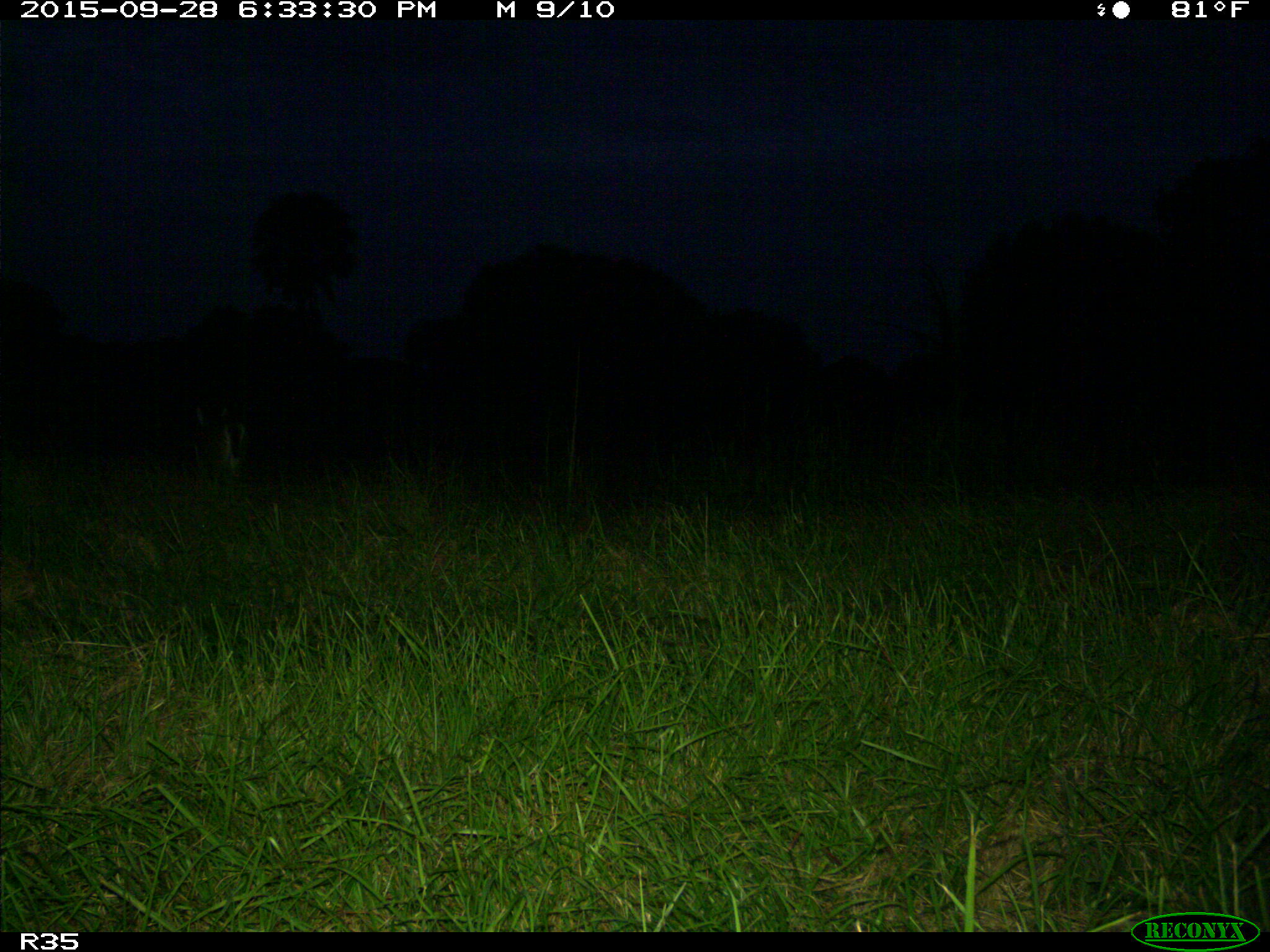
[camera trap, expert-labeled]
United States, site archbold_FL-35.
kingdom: Animalia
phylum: Chordata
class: Mammalia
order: Artiodactyla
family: Cervidae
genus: Odocoileus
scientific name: Odocoileus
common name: deer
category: unidentified deer